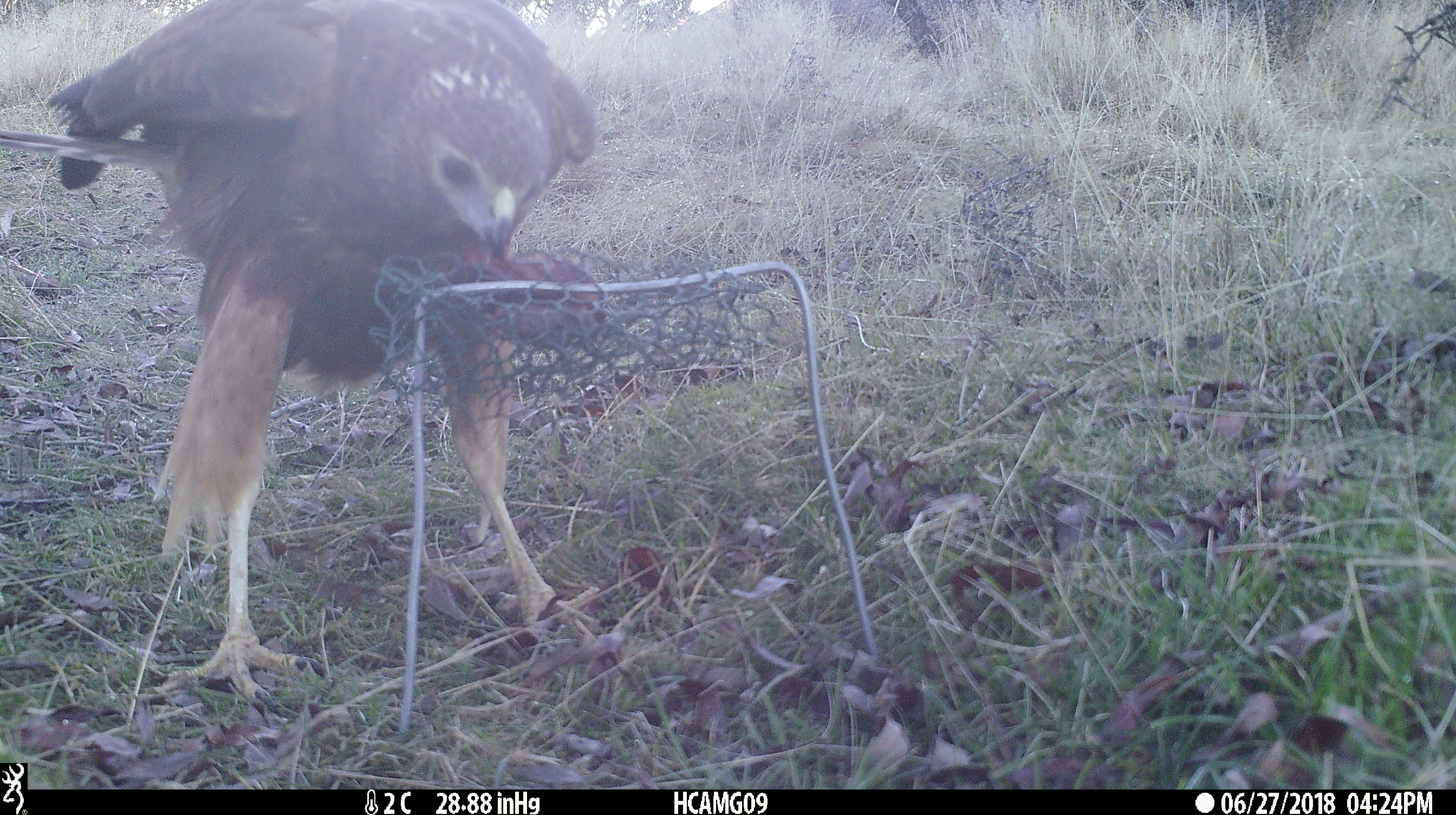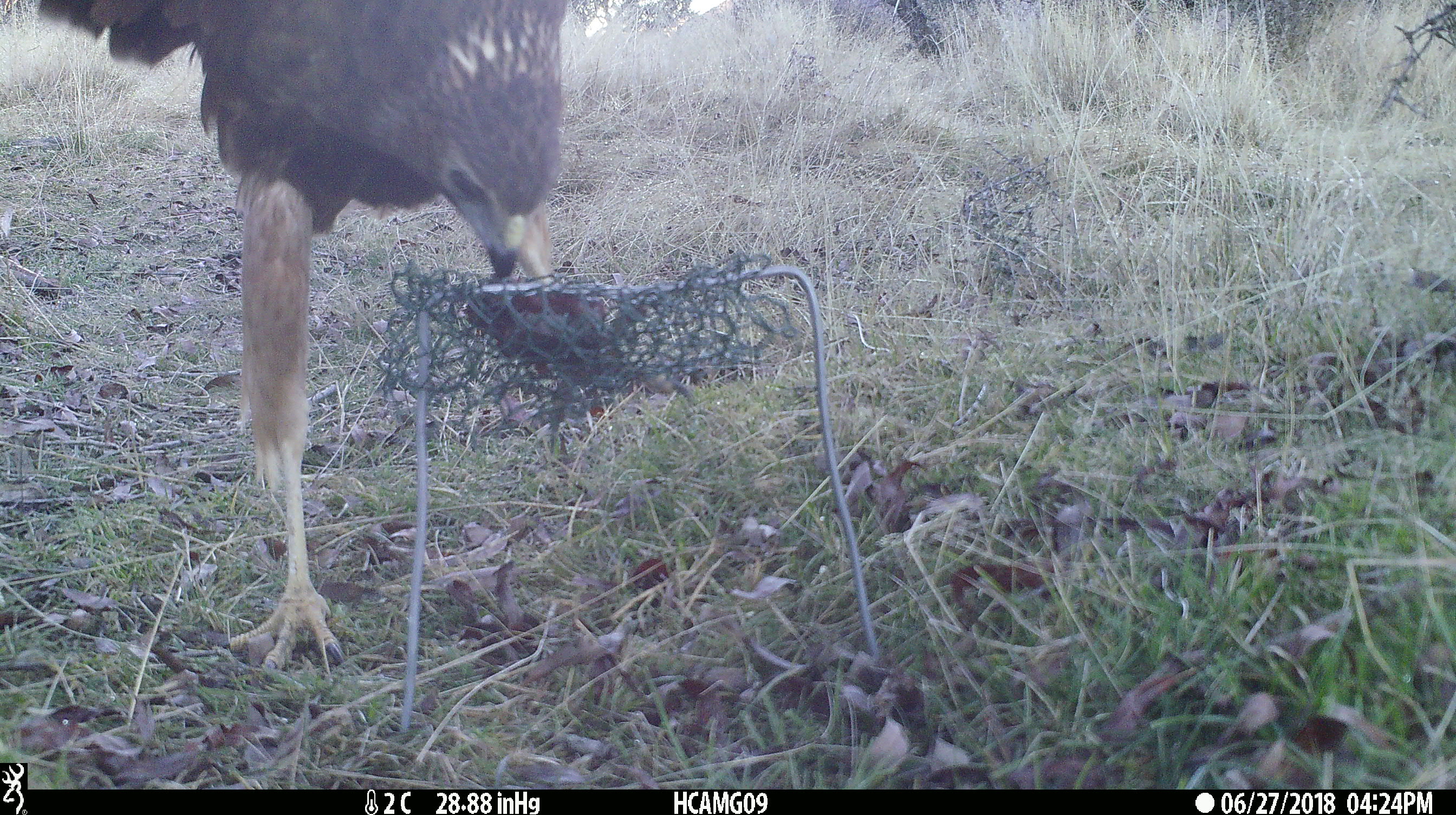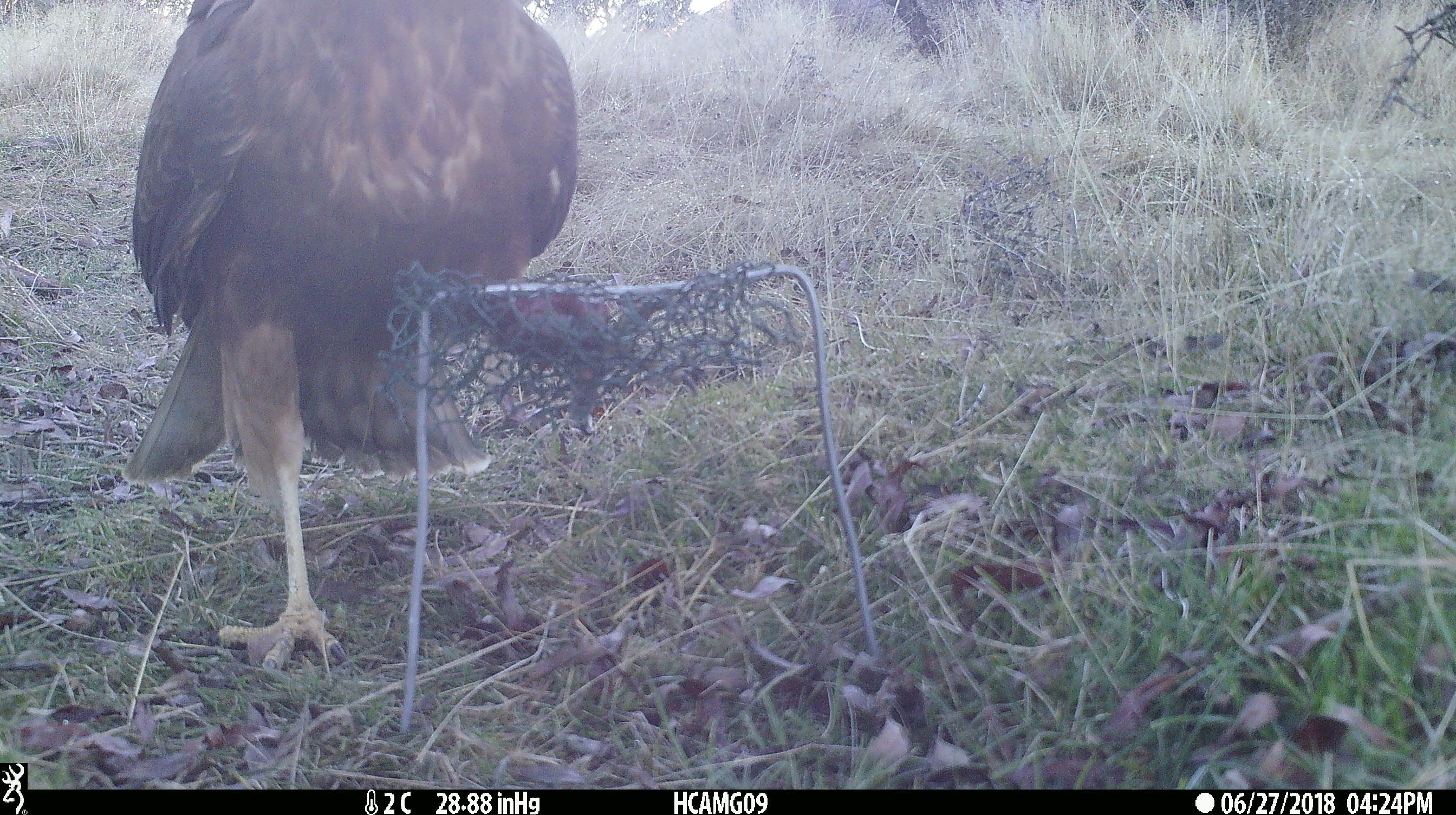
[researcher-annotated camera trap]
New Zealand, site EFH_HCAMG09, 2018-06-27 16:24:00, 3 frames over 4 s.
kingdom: Animalia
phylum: Chordata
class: Aves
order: Accipitriformes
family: Accipitridae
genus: Circus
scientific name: Circus approximans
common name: swamp harrier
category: harrier